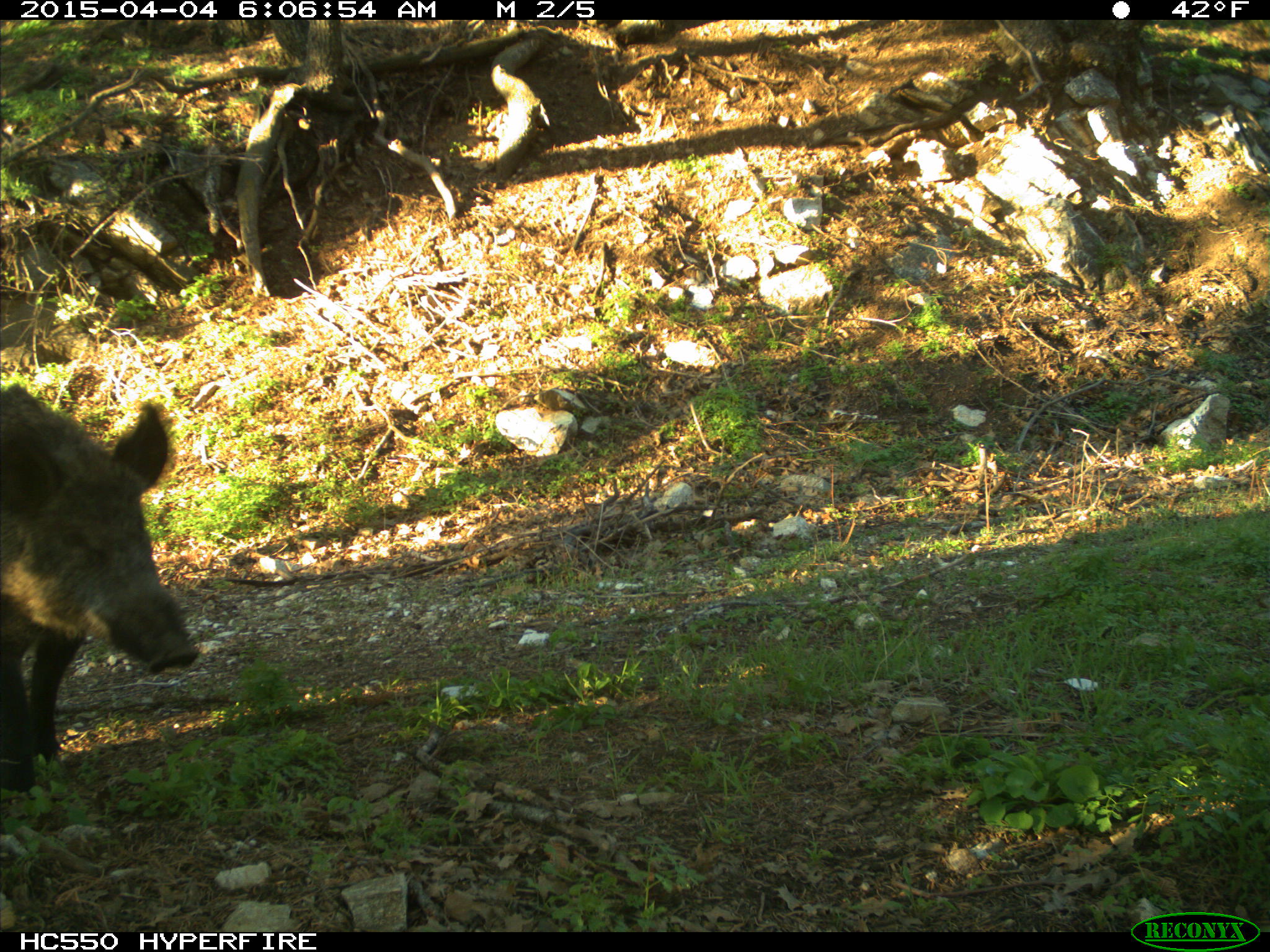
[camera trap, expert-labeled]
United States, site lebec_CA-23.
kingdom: Animalia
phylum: Chordata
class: Mammalia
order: Artiodactyla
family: Suidae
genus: Sus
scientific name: Sus scrofa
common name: wild boar